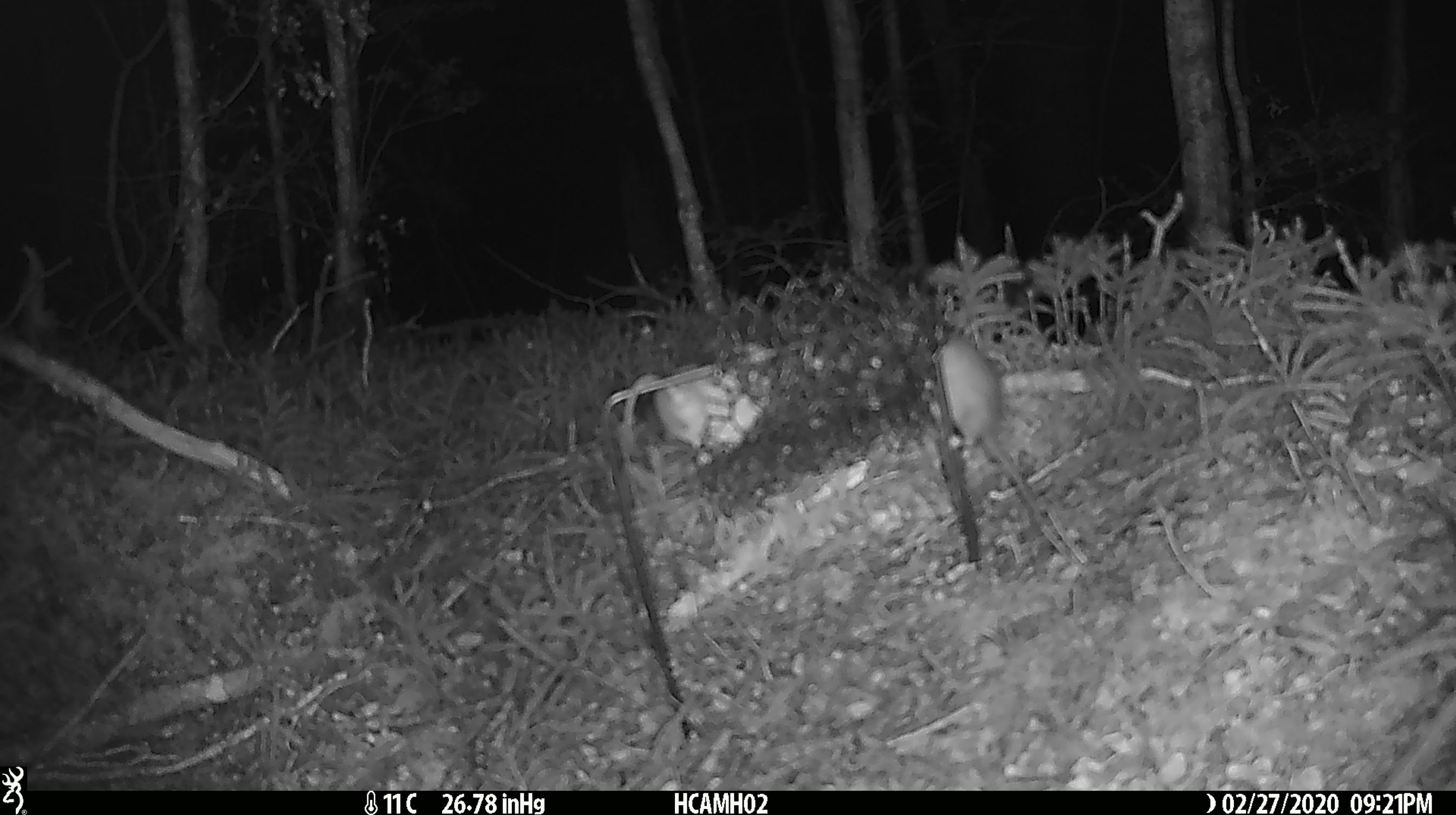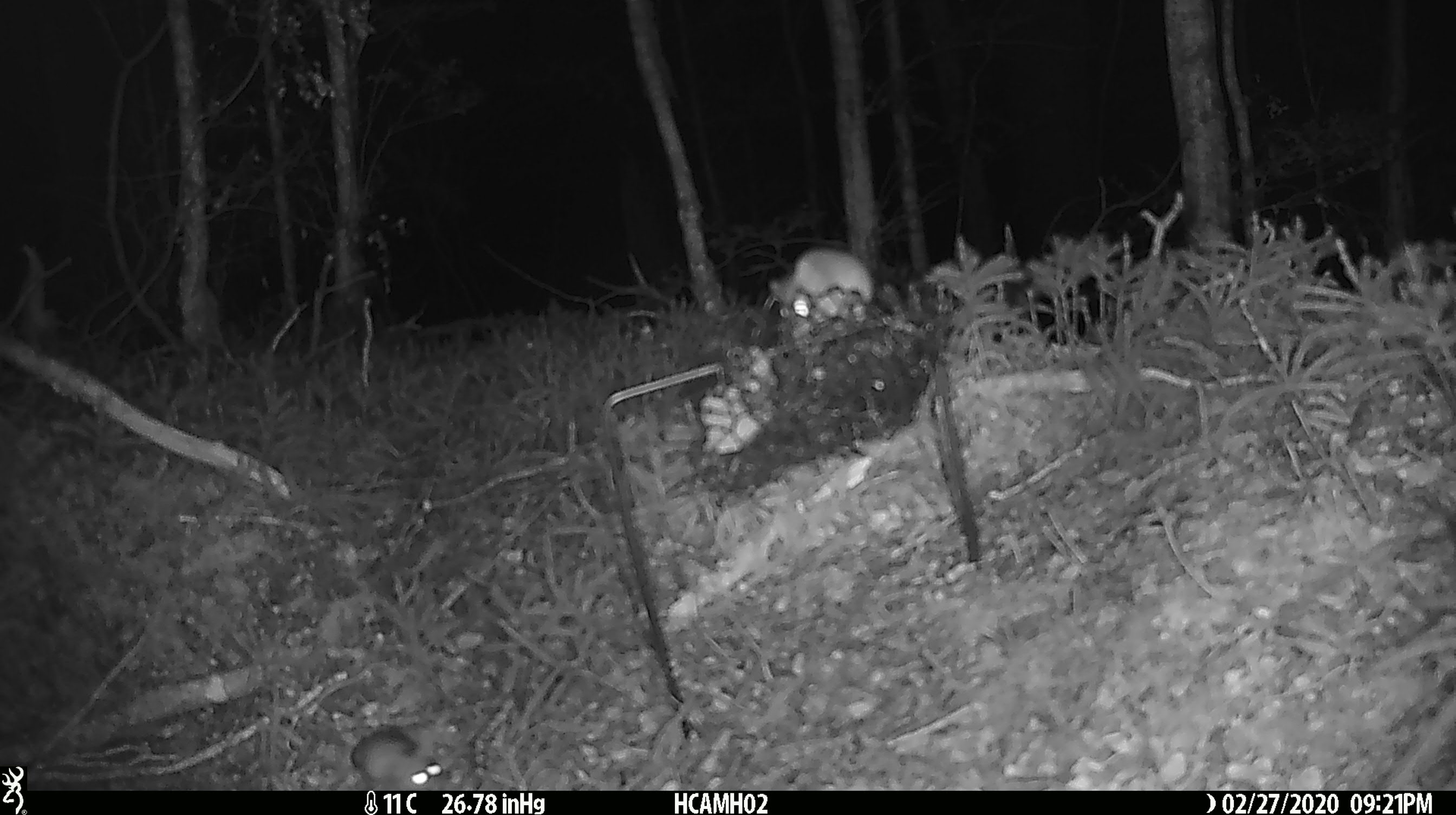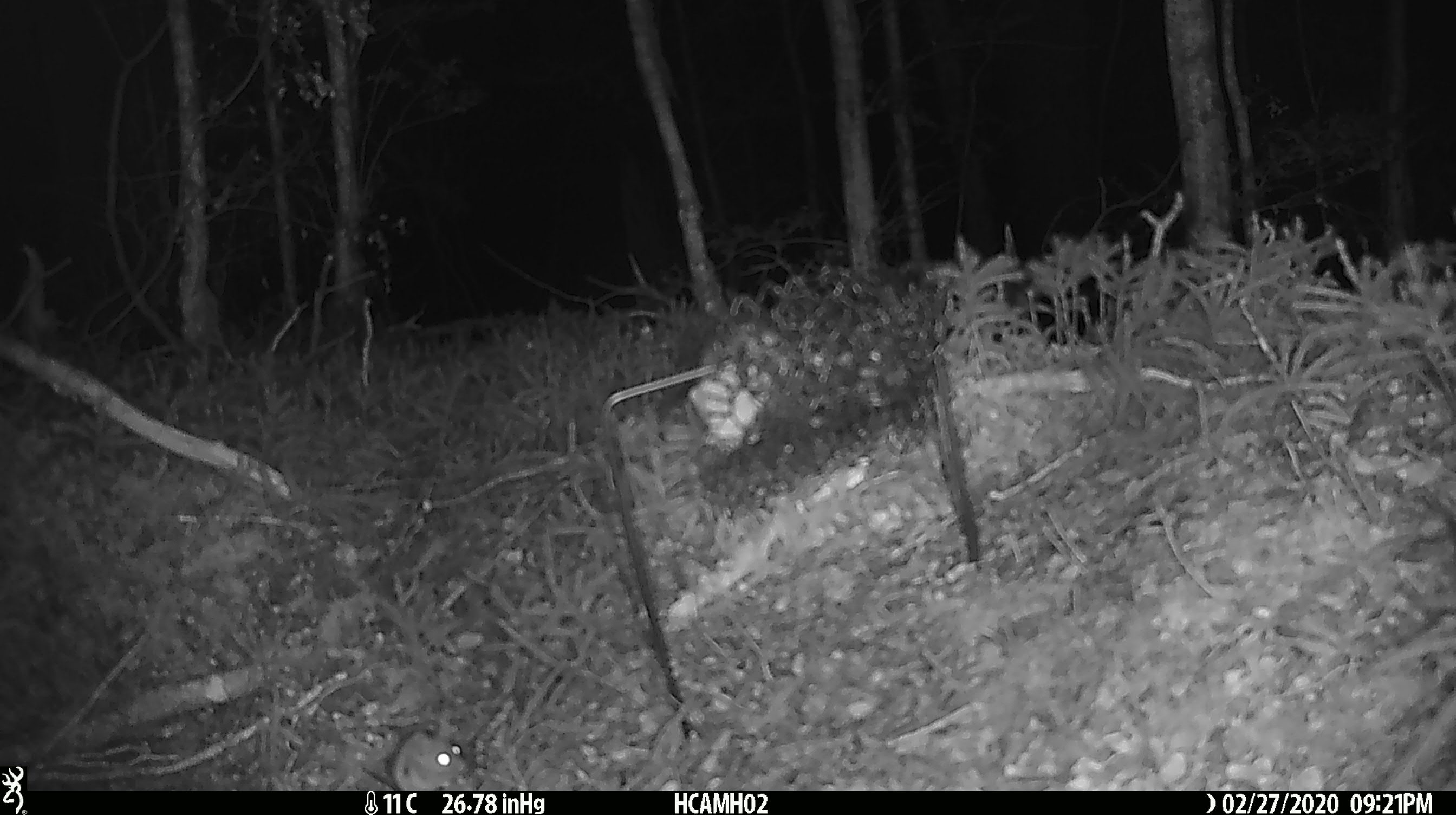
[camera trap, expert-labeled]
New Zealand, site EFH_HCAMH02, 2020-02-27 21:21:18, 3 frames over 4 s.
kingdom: Animalia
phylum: Chordata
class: Mammalia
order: Rodentia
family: Muridae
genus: Mus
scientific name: Mus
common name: mouse